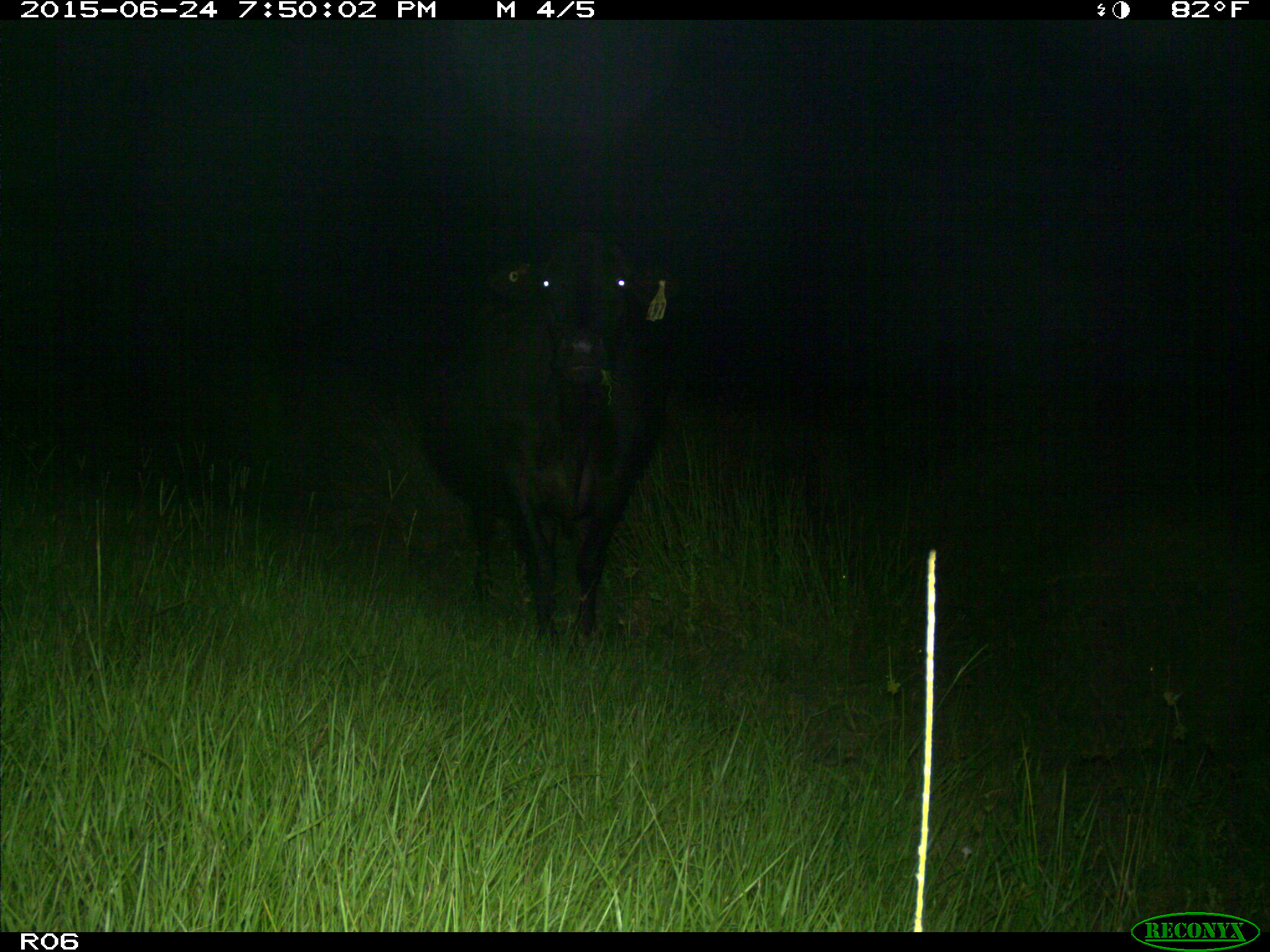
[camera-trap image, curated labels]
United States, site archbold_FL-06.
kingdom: Animalia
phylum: Chordata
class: Mammalia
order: Artiodactyla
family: Bovidae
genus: Bos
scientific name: Bos taurus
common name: domestic cow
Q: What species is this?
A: Bos taurus (domestic cow).